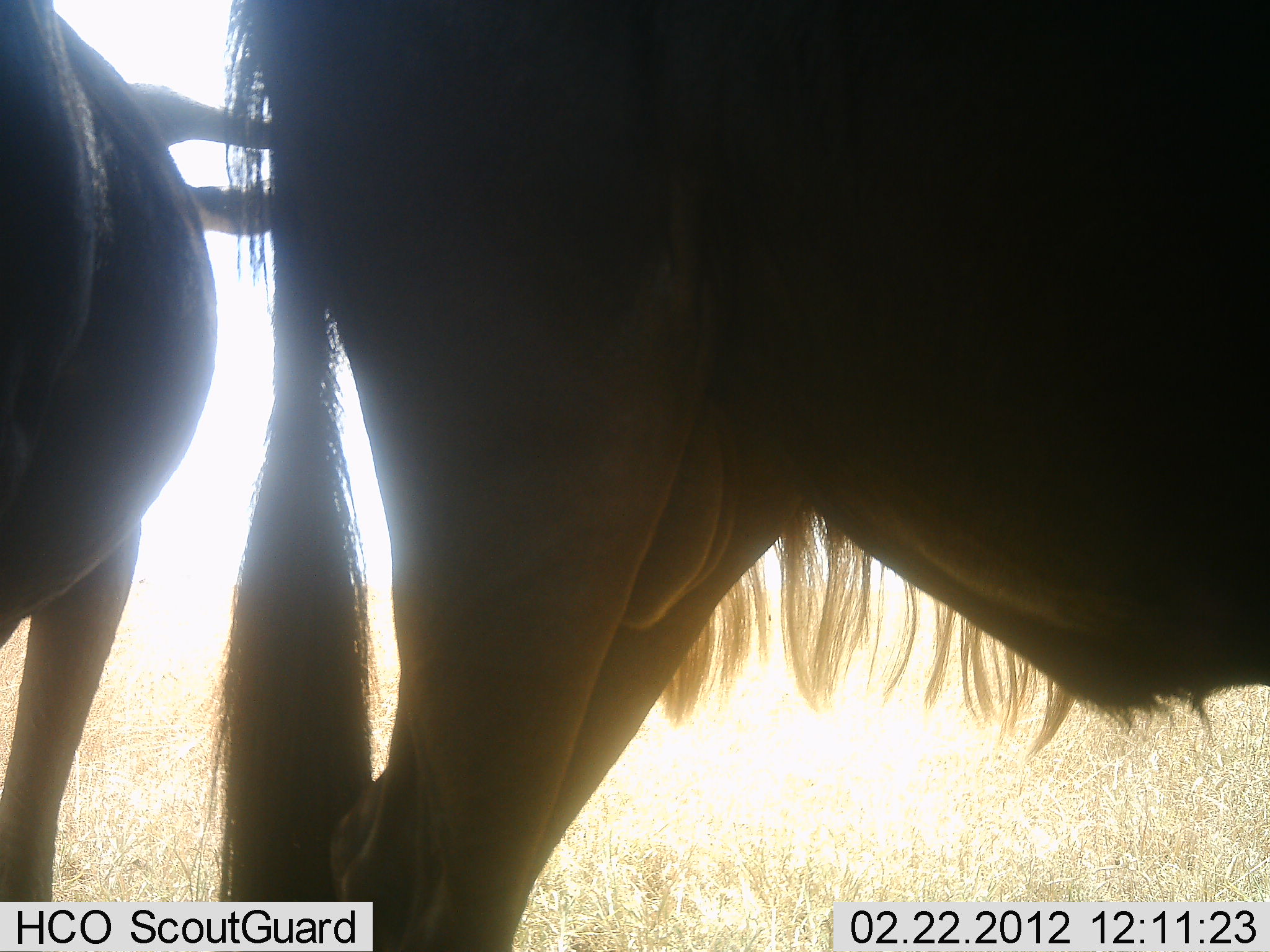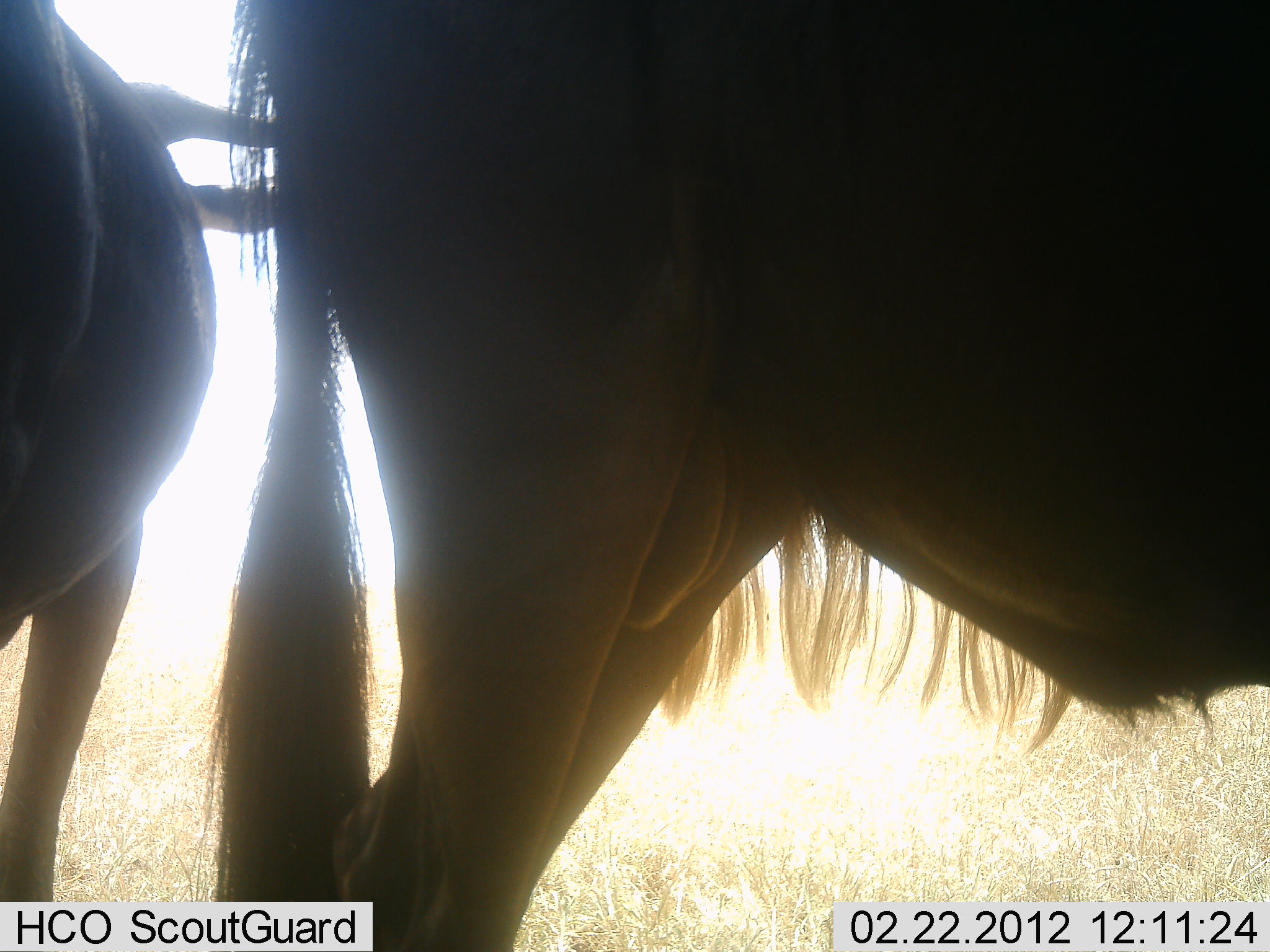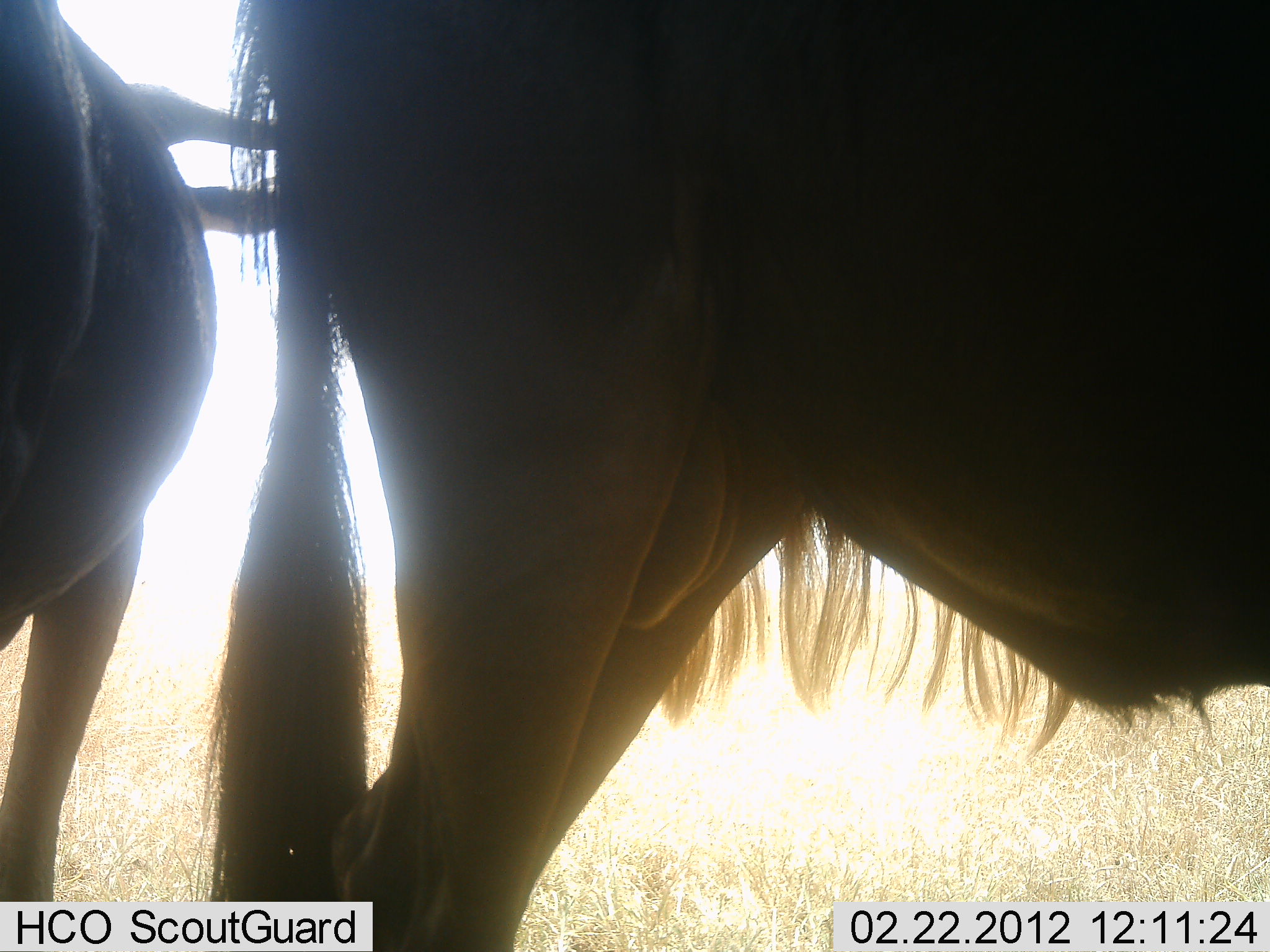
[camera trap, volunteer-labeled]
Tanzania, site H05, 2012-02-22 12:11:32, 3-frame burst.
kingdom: Animalia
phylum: Chordata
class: Mammalia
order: Artiodactyla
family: Bovidae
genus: Connochaetes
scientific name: Connochaetes taurinus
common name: blue wildebeest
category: wildebeest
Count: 2.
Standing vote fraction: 100%.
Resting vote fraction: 5%.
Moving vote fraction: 5%.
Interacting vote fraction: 0%.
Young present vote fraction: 0%.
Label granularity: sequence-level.